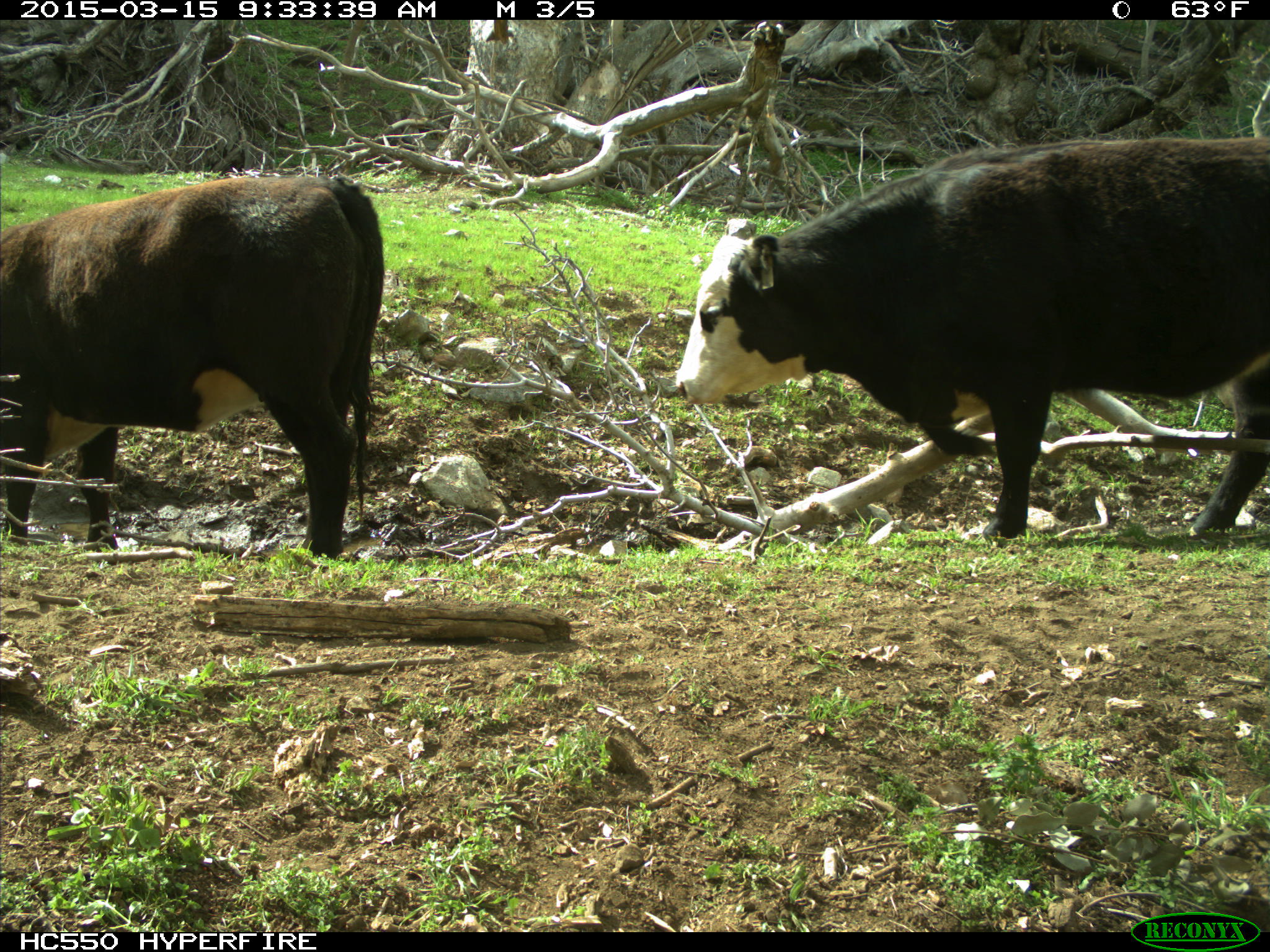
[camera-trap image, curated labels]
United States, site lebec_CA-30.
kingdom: Animalia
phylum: Chordata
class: Mammalia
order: Artiodactyla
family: Bovidae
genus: Bos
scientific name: Bos taurus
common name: domestic cow